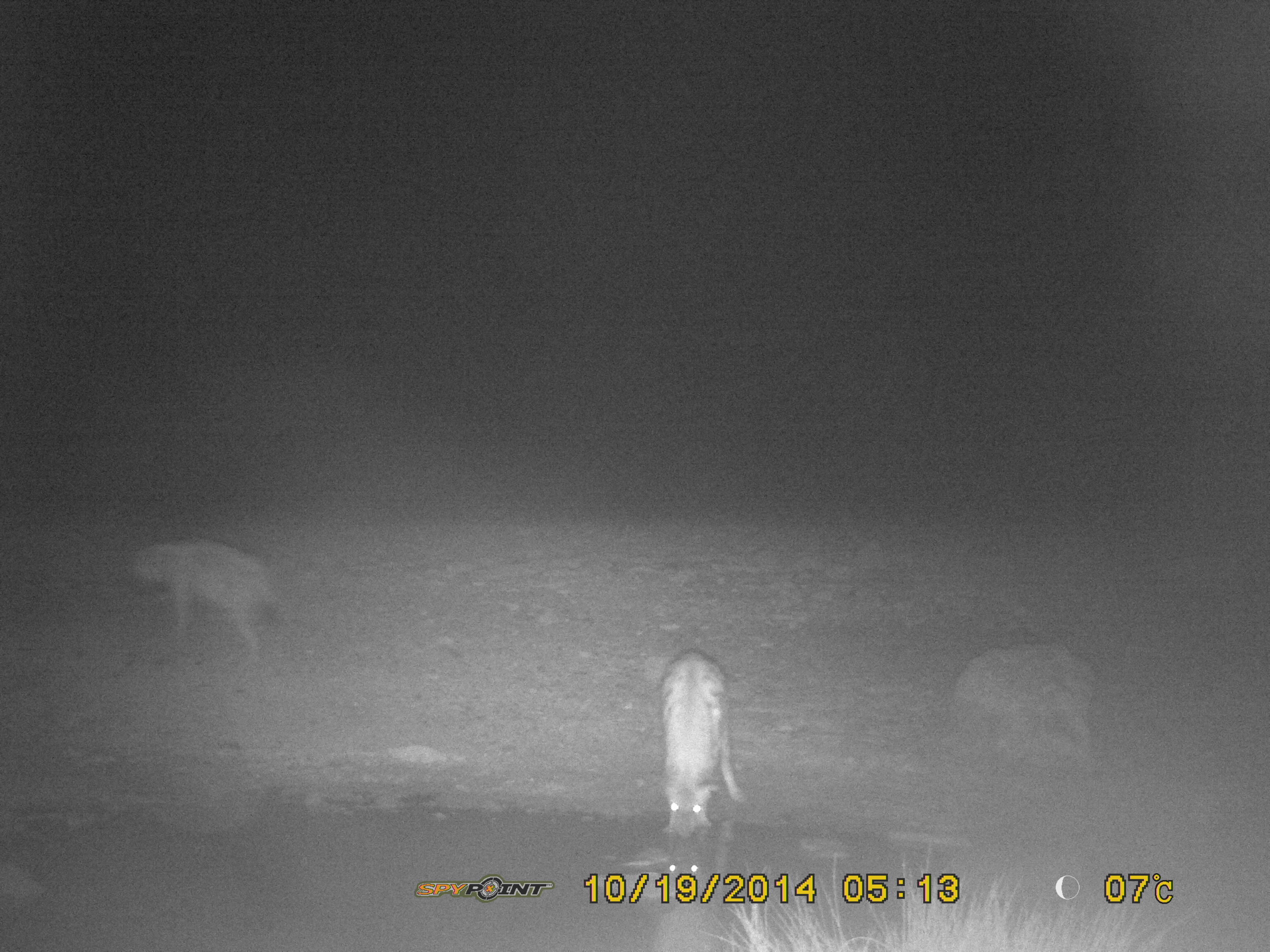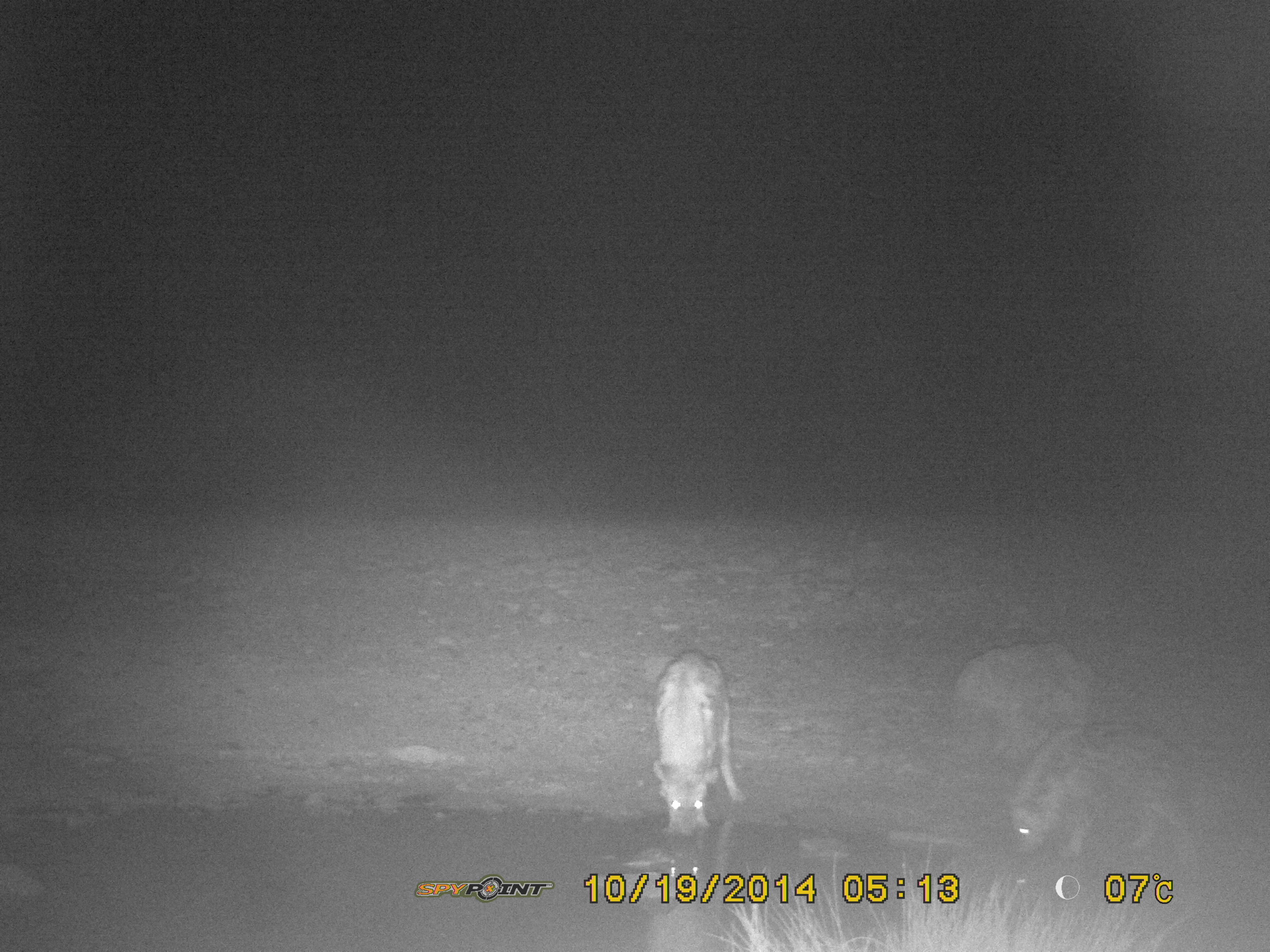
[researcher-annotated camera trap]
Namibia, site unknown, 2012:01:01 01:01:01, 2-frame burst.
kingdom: Animalia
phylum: Chordata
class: Mammalia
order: Carnivora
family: Hyaenidae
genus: Crocuta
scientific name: Crocuta crocuta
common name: spotted hyena